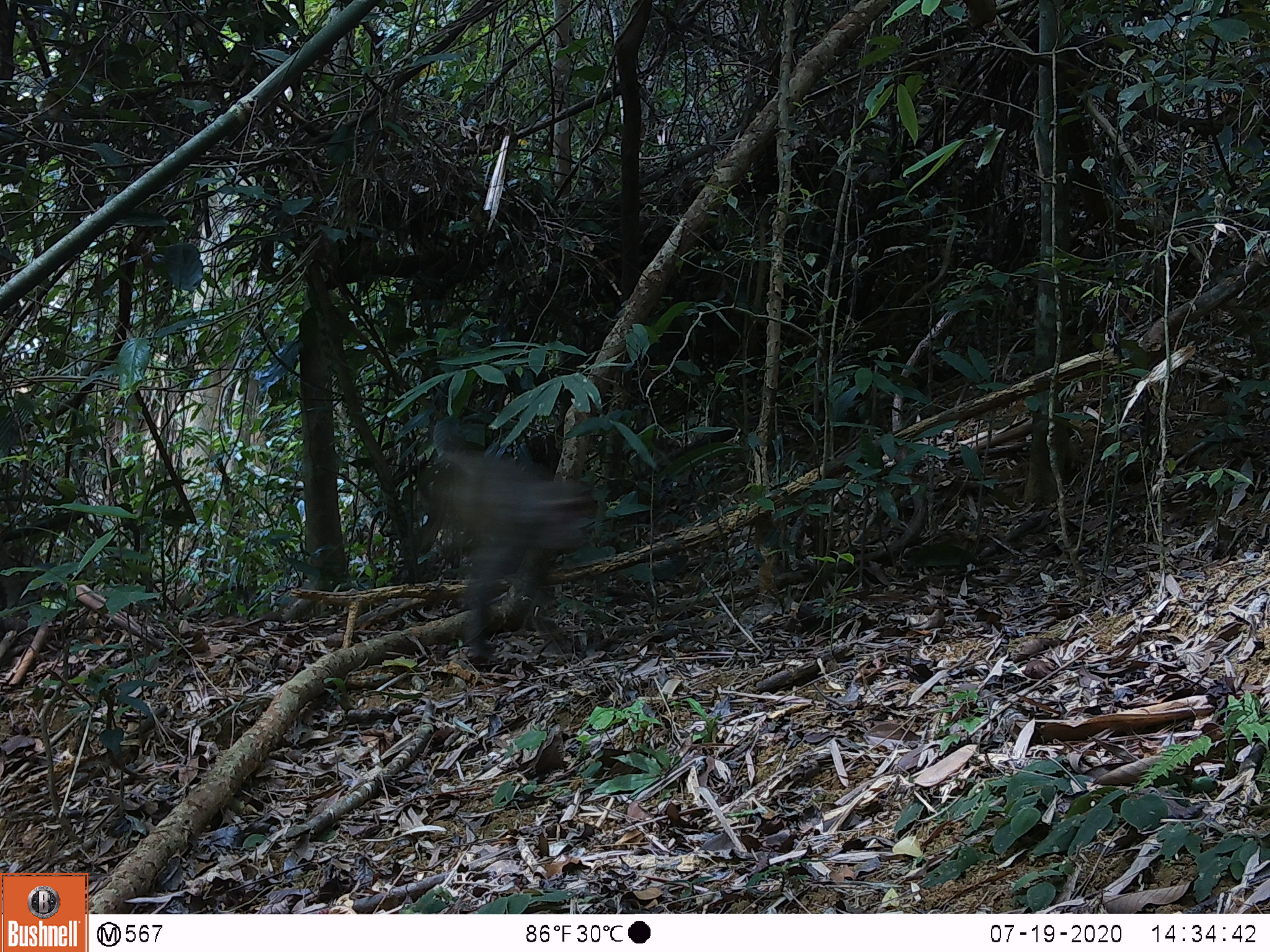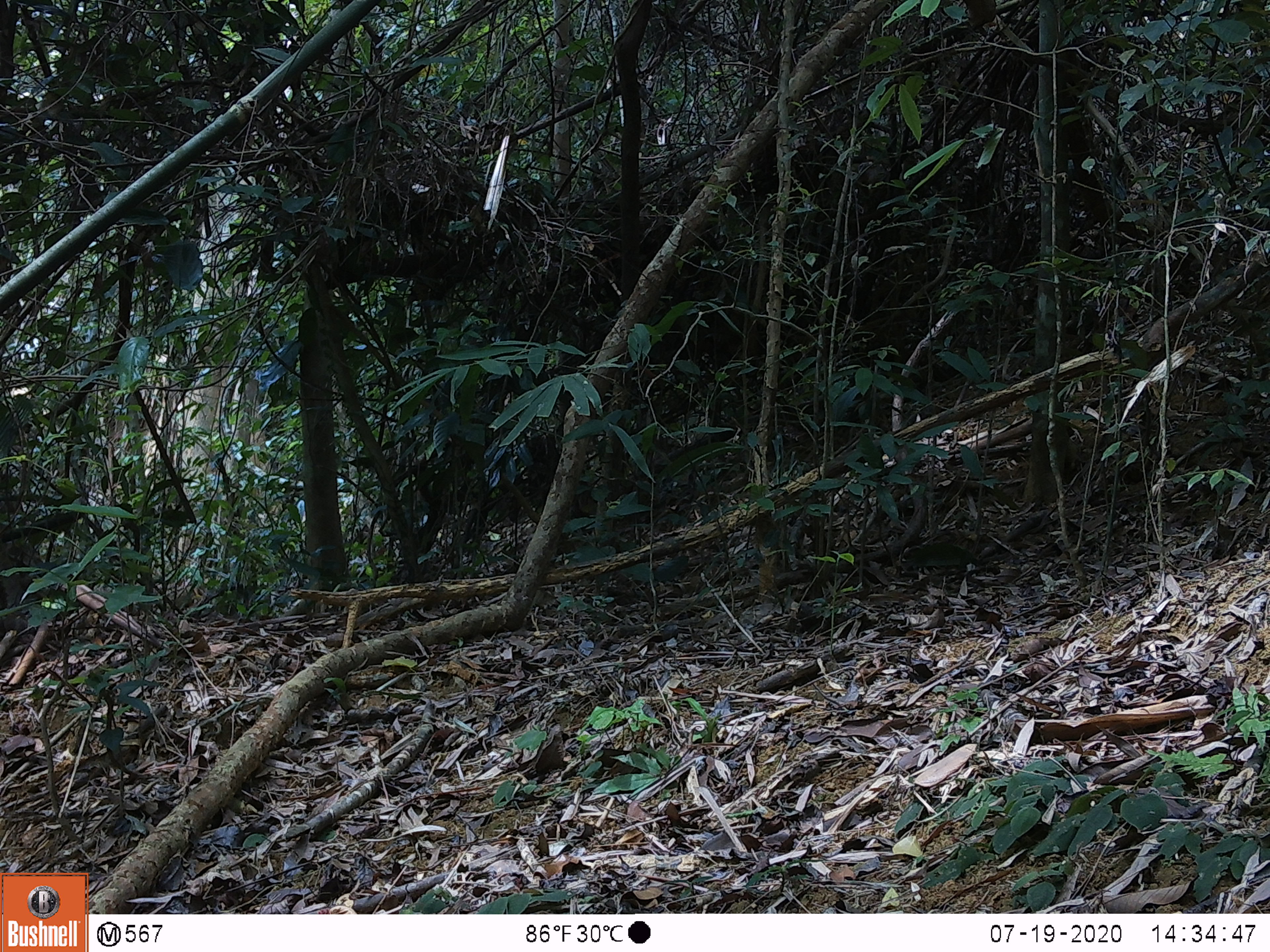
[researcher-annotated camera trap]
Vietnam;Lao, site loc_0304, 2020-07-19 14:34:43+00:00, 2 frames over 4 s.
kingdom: Animalia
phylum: Chordata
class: Mammalia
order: Primates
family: Cercopithecidae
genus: Macaca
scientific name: Macaca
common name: macaques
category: assam or rhesus macaque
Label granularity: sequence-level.